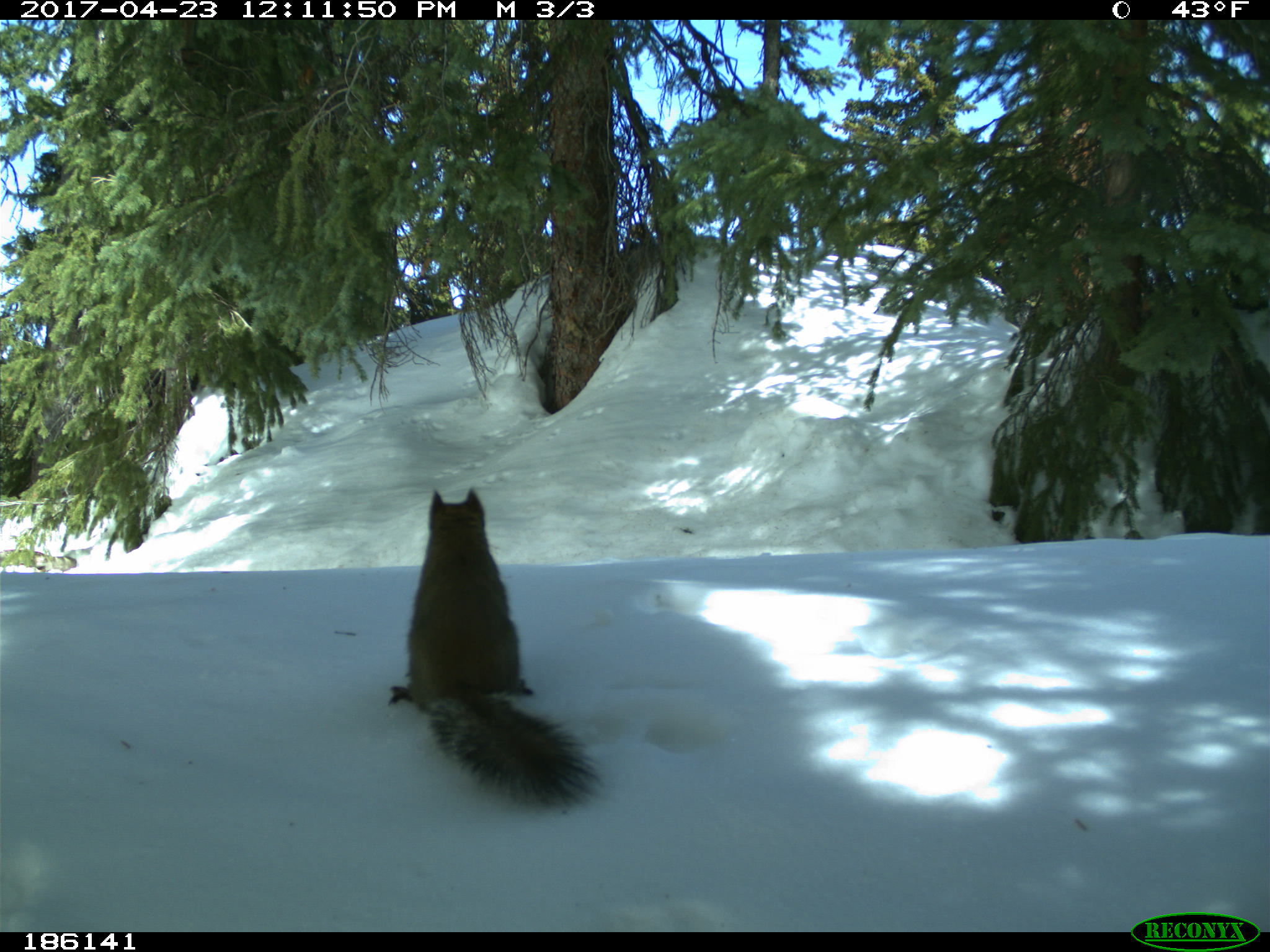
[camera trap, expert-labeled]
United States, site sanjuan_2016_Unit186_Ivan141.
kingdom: Animalia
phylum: Chordata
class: Mammalia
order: Rodentia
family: Sciuridae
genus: Tamiasciurus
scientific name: Tamiasciurus hudsonicus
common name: american red squirrel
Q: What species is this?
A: Tamiasciurus hudsonicus (american red squirrel).